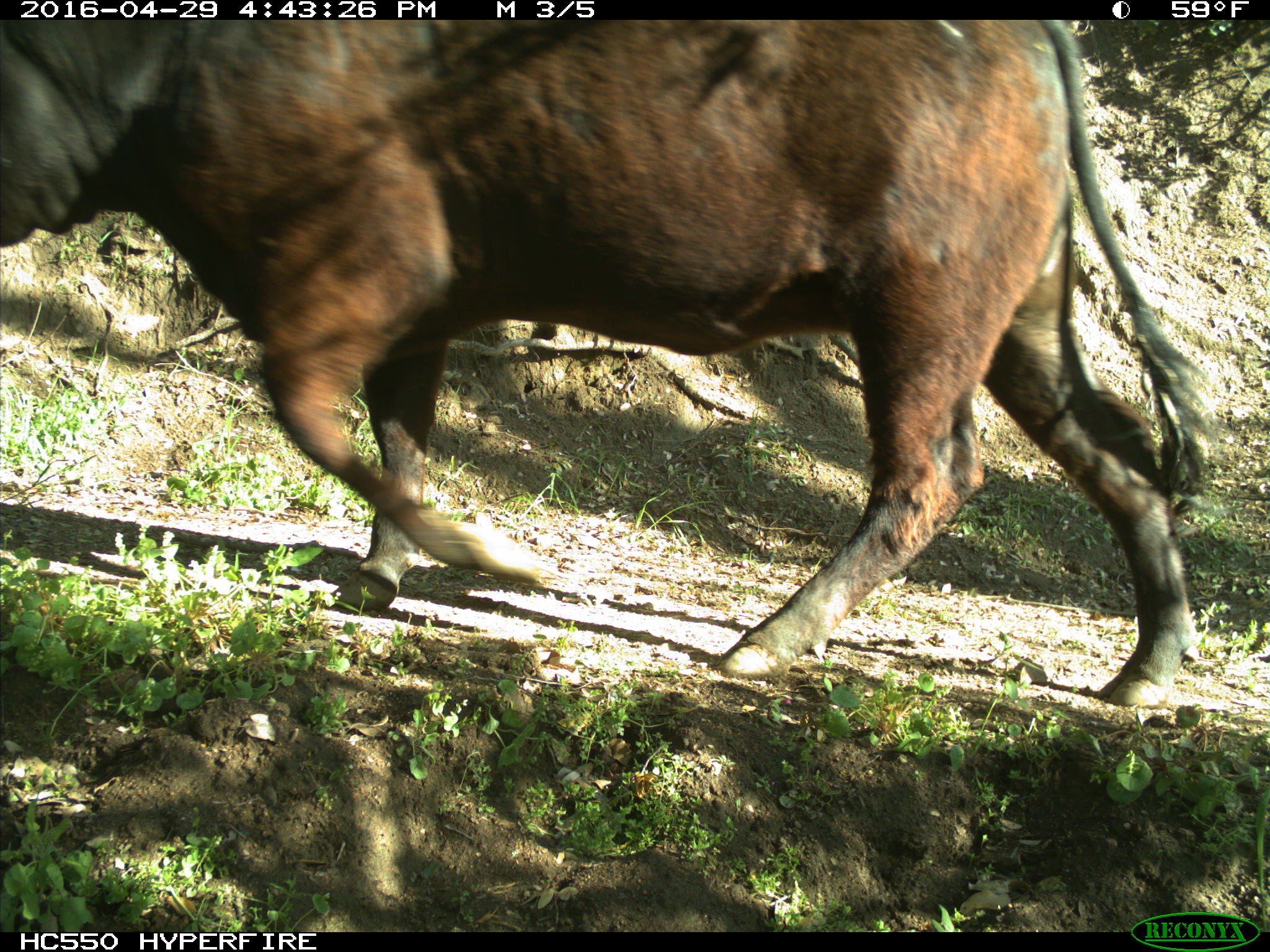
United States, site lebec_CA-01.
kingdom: Animalia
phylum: Chordata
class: Mammalia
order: Artiodactyla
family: Bovidae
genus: Bos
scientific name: Bos taurus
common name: domestic cow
Bos taurus (domestic cow).